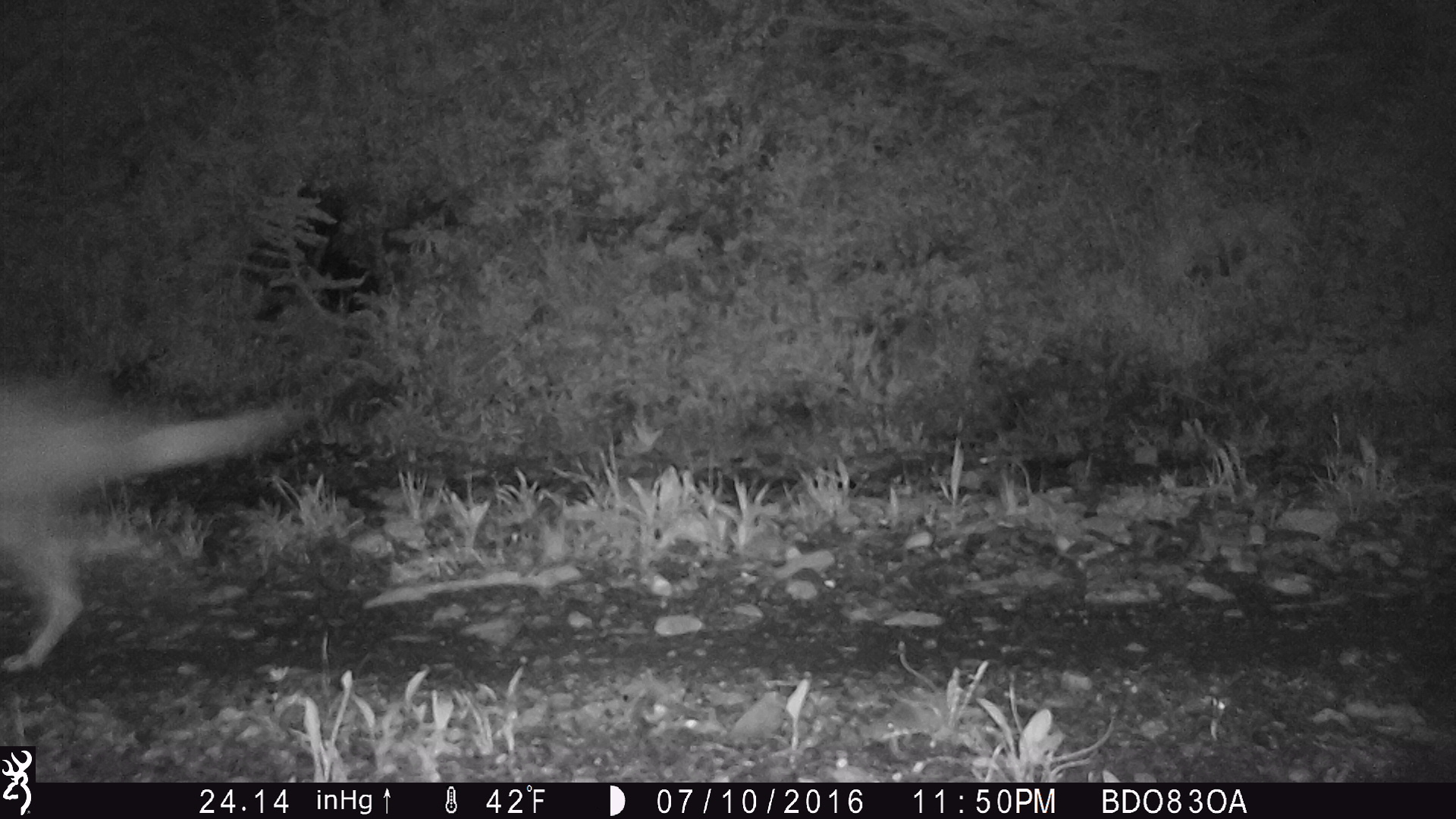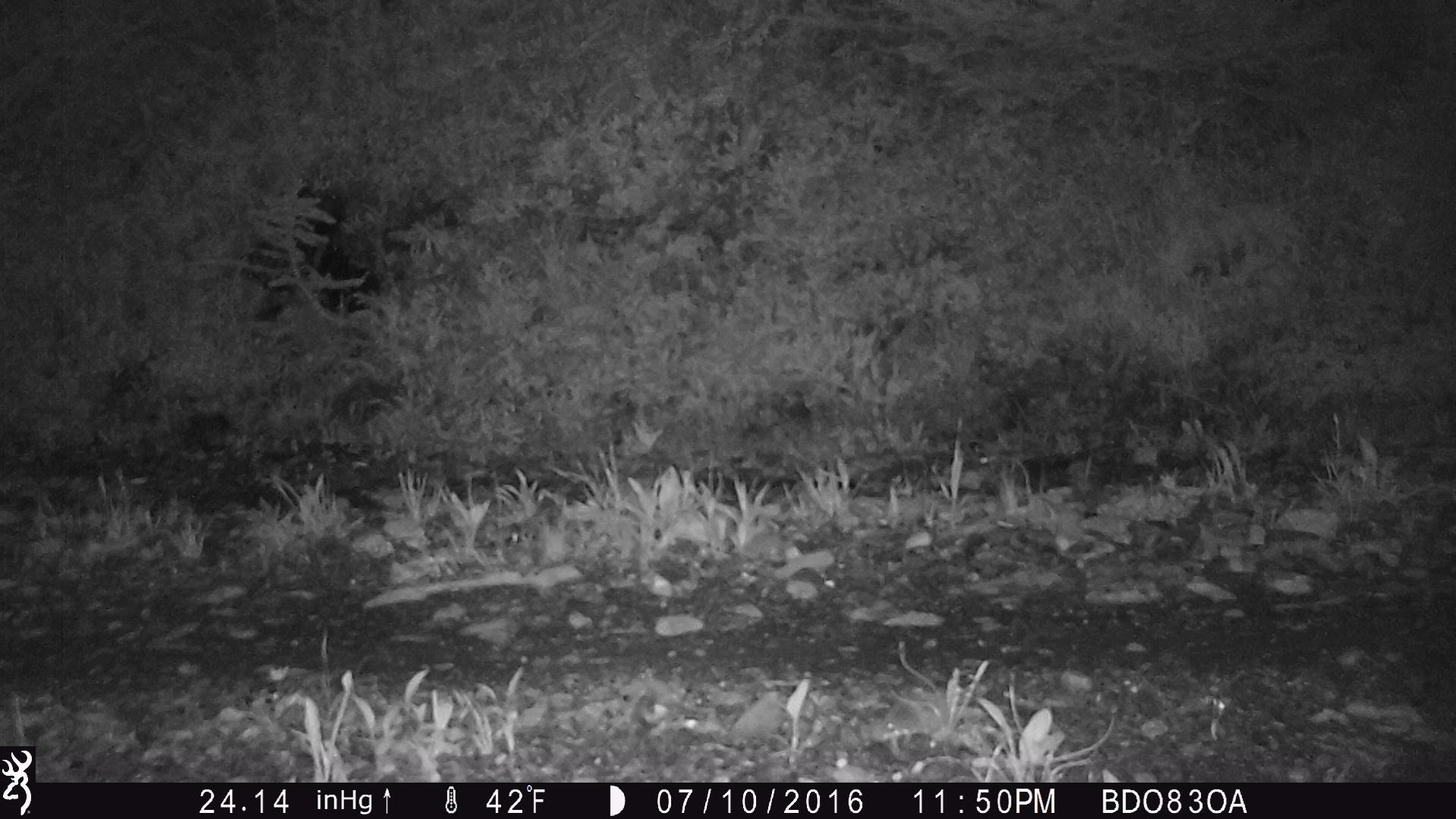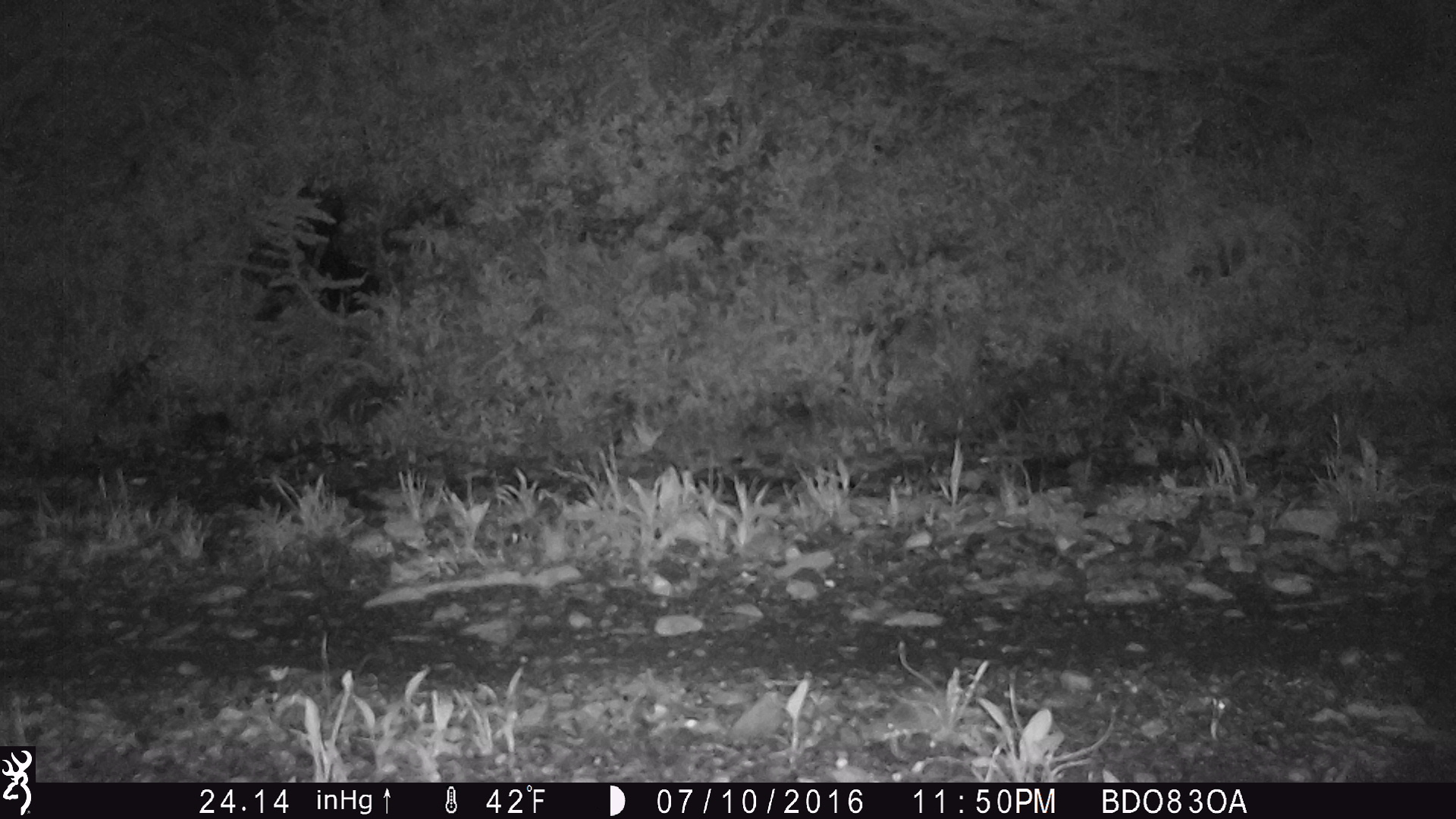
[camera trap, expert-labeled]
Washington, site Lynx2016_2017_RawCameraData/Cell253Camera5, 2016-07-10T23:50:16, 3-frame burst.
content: unidentified animal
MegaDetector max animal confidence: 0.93